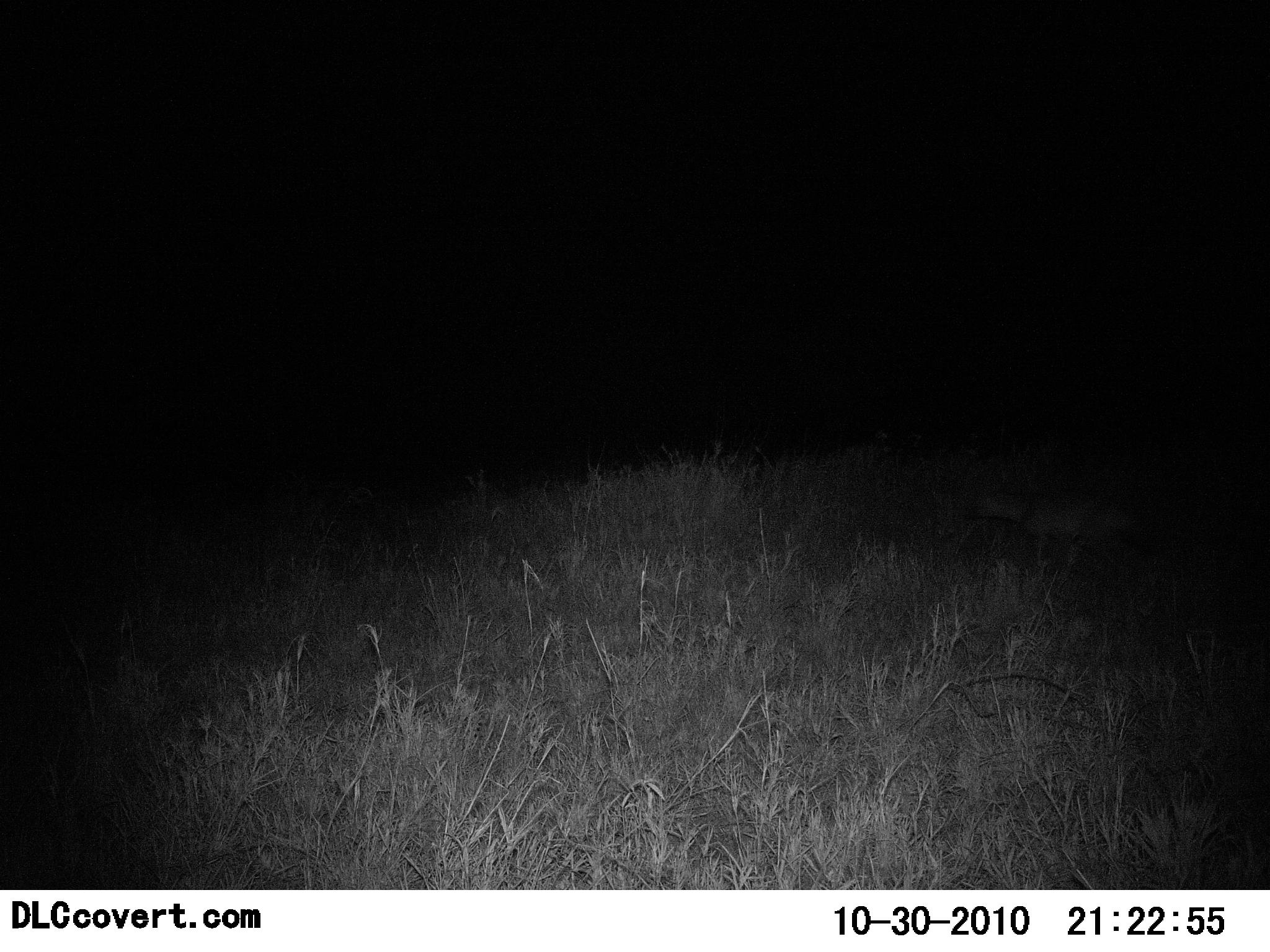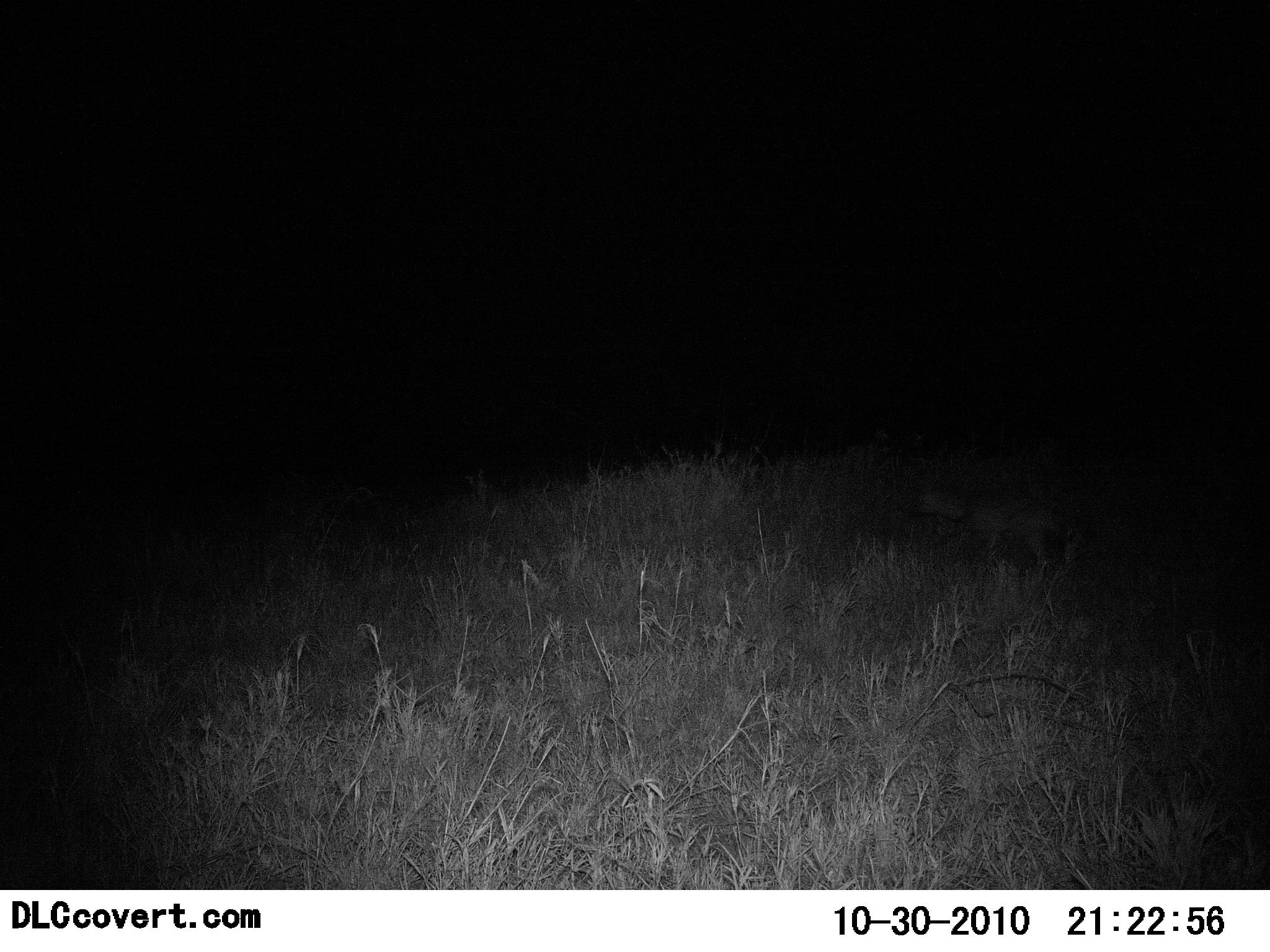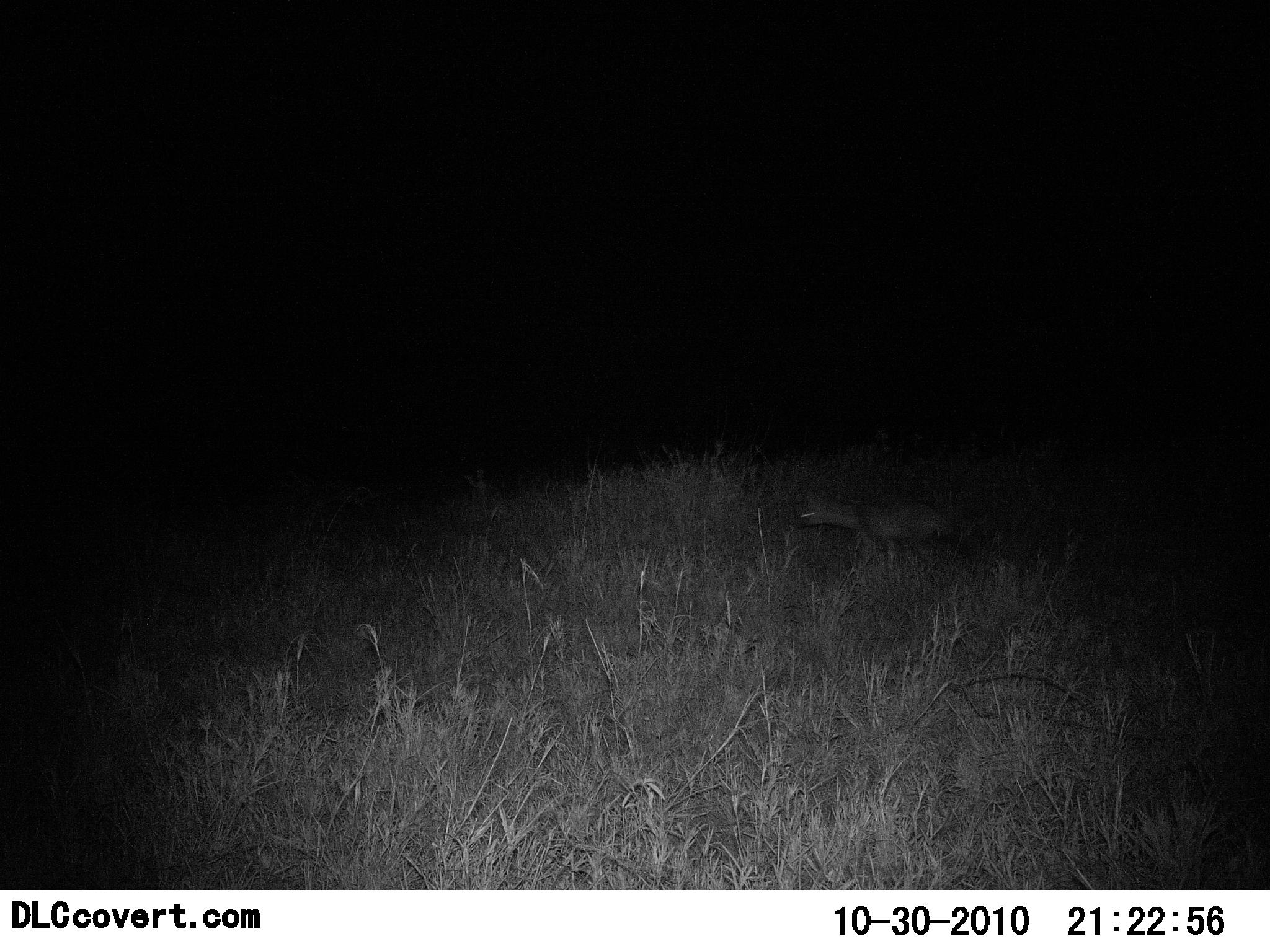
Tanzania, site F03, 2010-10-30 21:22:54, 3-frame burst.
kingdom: Animalia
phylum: Chordata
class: Mammalia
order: Carnivora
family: Hyaenidae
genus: Crocuta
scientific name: Crocuta crocuta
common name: spotted hyena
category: hyenaspotted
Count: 1.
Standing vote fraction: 0%.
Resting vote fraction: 0%.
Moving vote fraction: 100%.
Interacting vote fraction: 0%.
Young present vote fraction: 0%.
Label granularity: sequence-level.